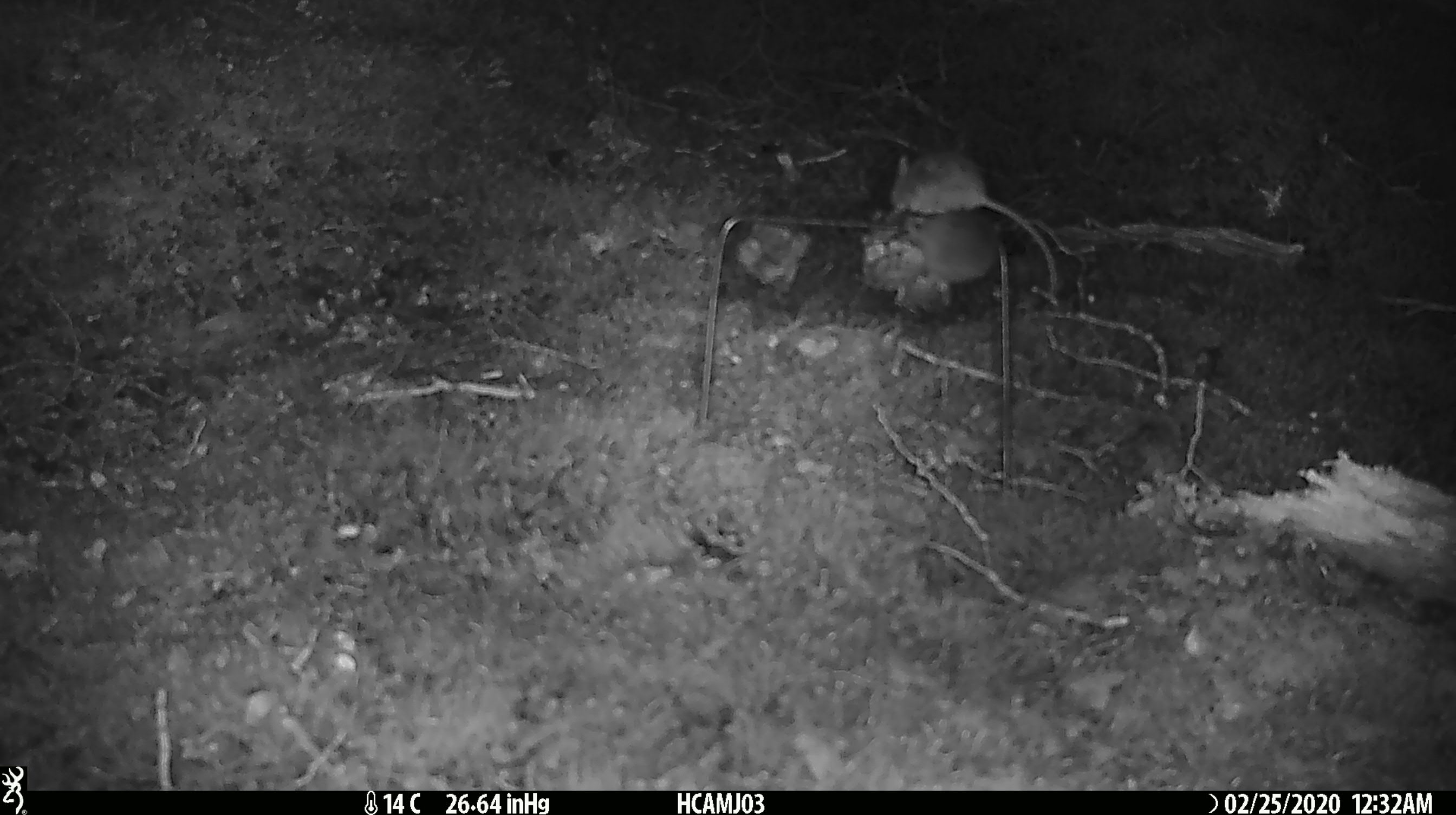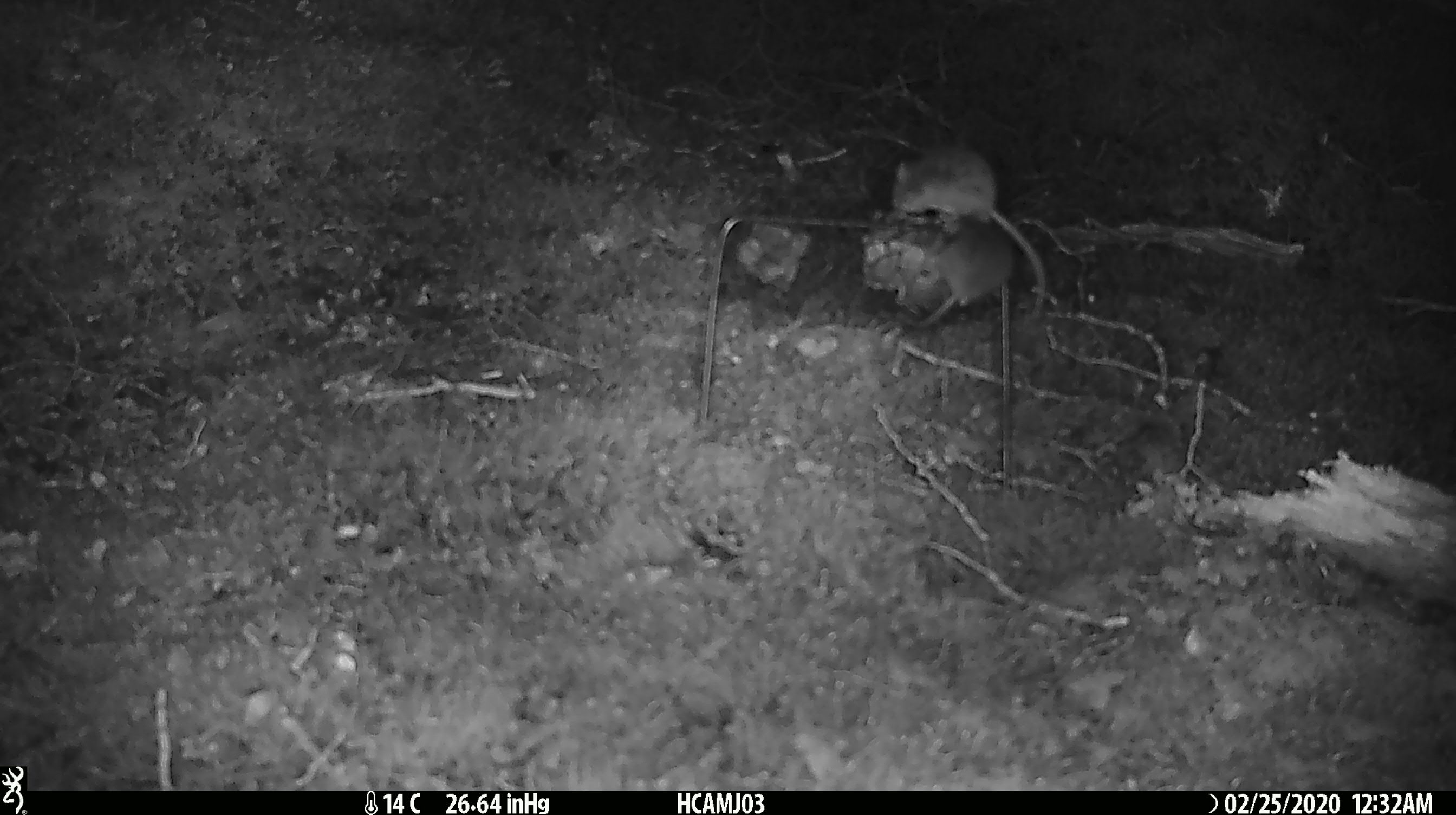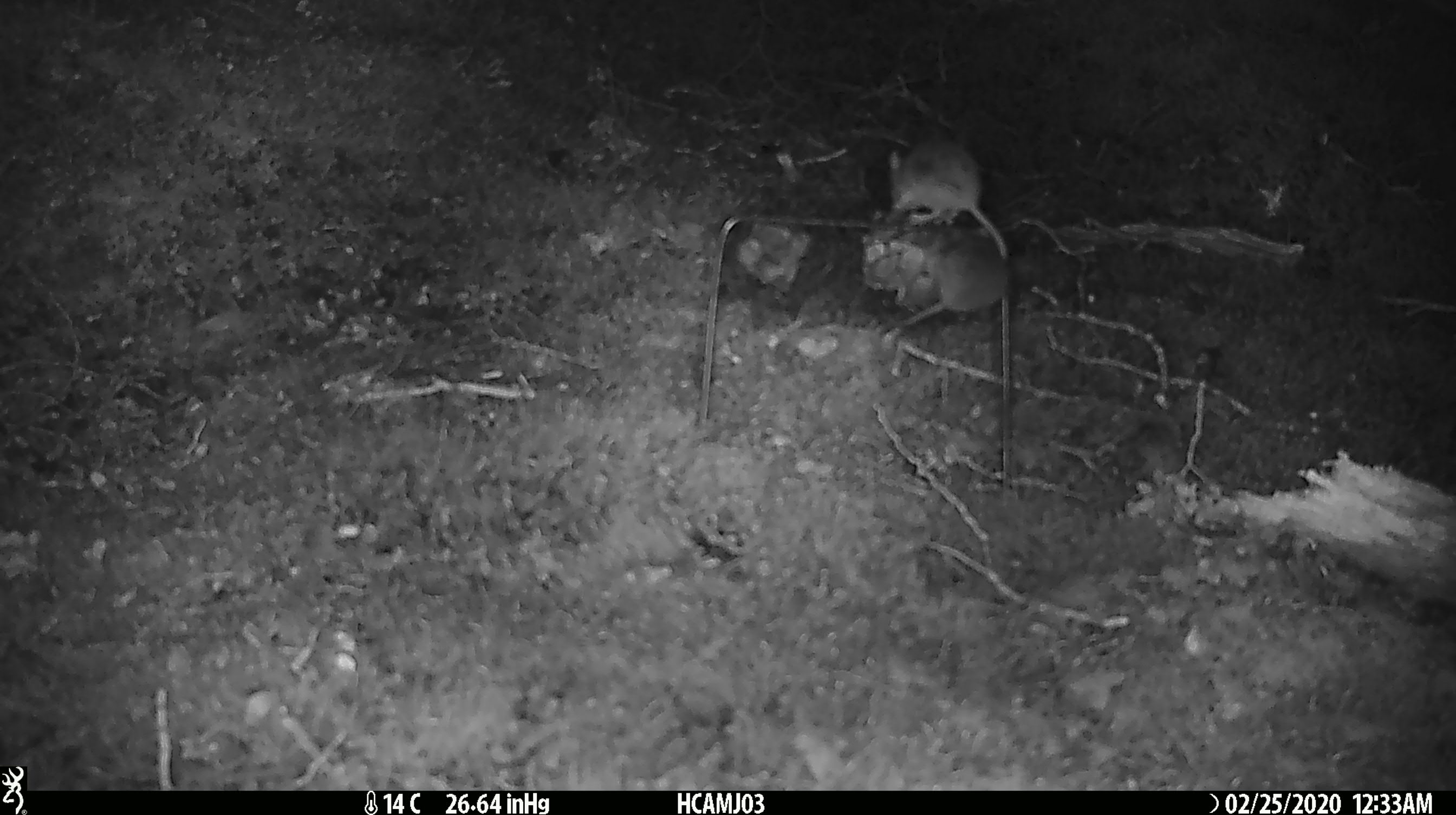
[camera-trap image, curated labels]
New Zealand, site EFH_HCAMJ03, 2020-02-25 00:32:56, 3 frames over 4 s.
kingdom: Animalia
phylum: Chordata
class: Mammalia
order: Rodentia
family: Muridae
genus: Mus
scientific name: Mus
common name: mouse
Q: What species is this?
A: Mouse (Mus).